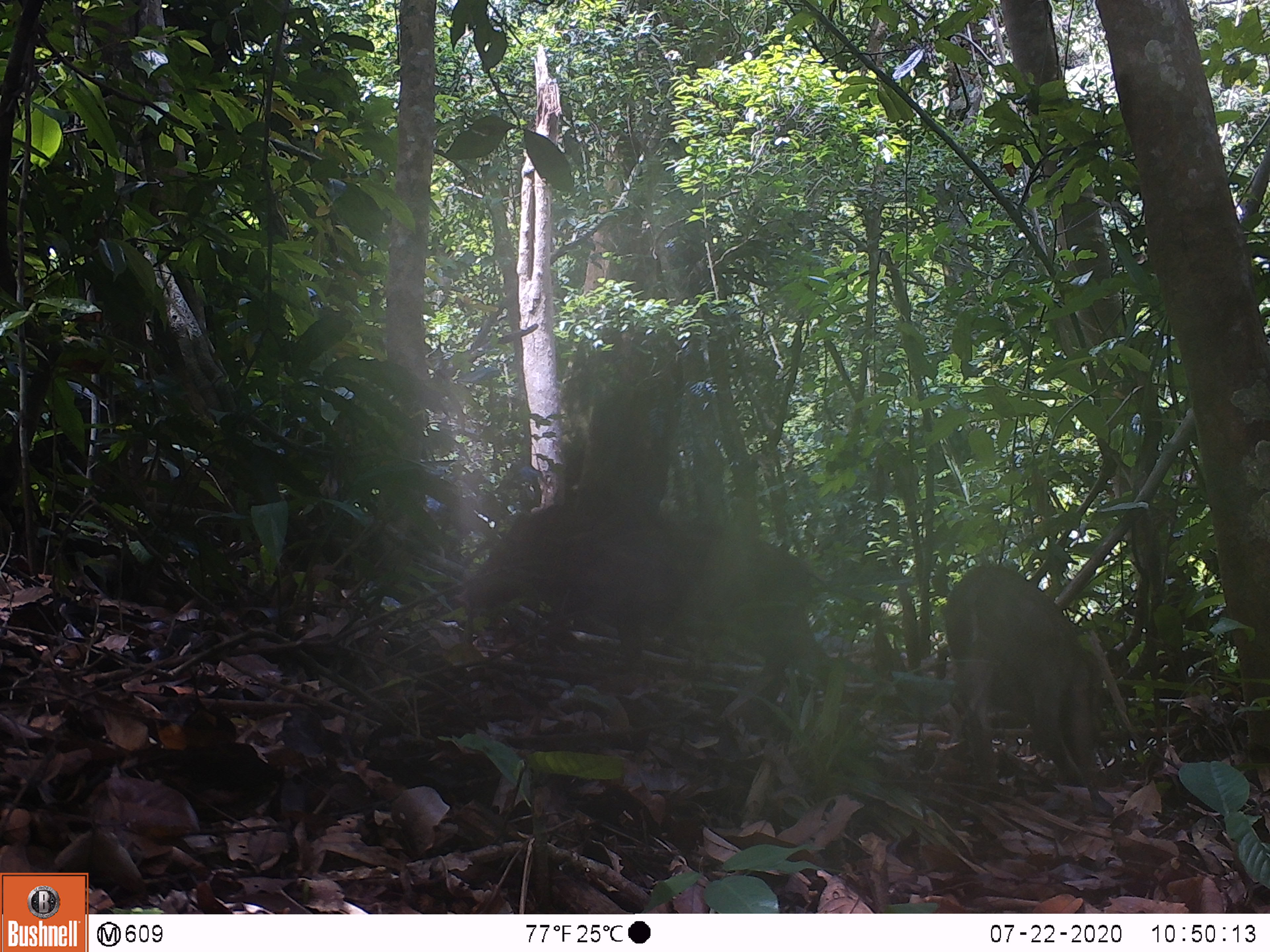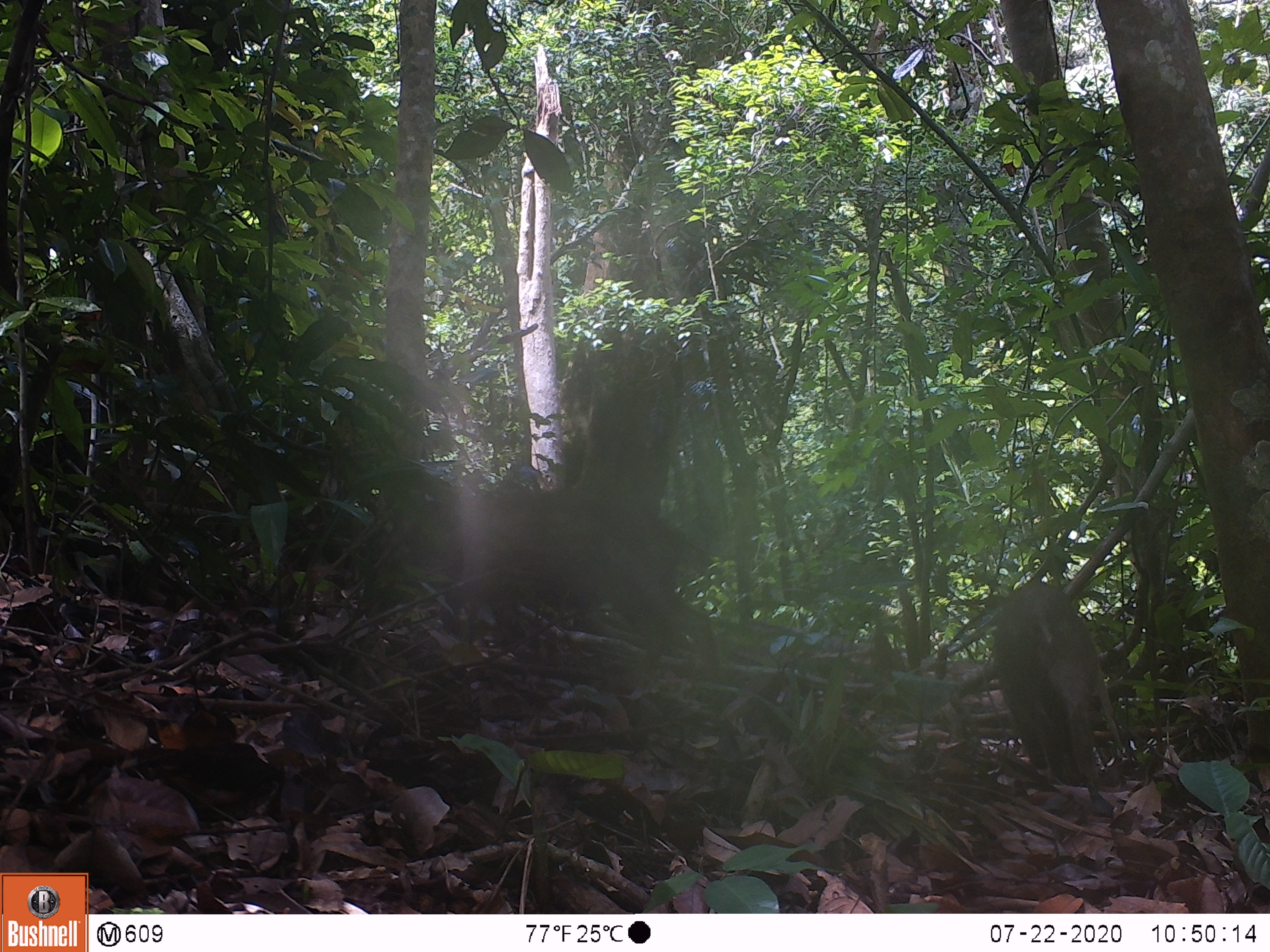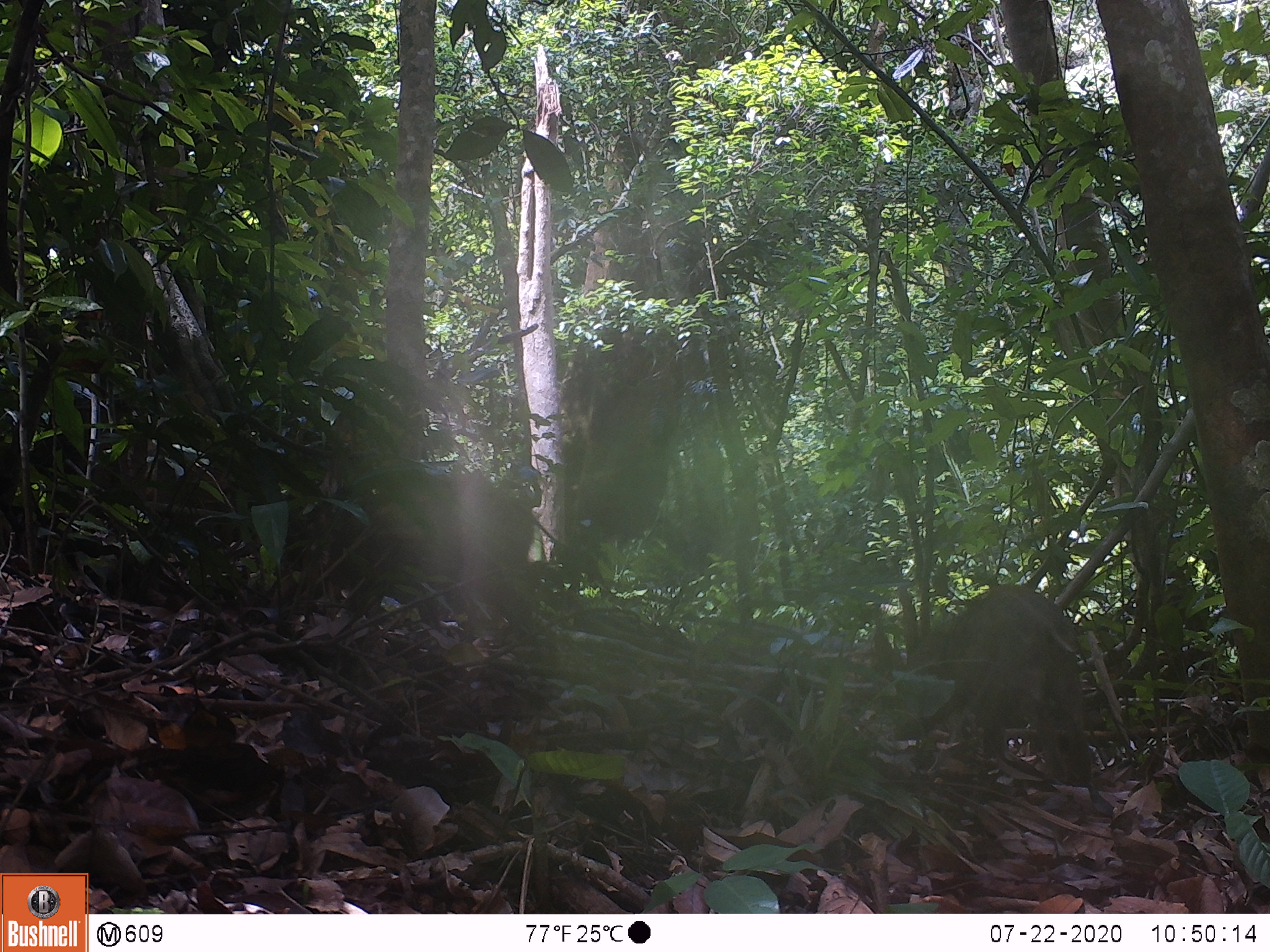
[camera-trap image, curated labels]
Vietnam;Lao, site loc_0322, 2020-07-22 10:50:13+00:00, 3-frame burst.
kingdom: Animalia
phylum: Chordata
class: Mammalia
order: Artiodactyla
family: Suidae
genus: Sus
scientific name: Sus scrofa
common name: eurasian wild pig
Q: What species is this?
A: Eurasian wild pig (Sus scrofa).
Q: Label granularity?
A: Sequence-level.